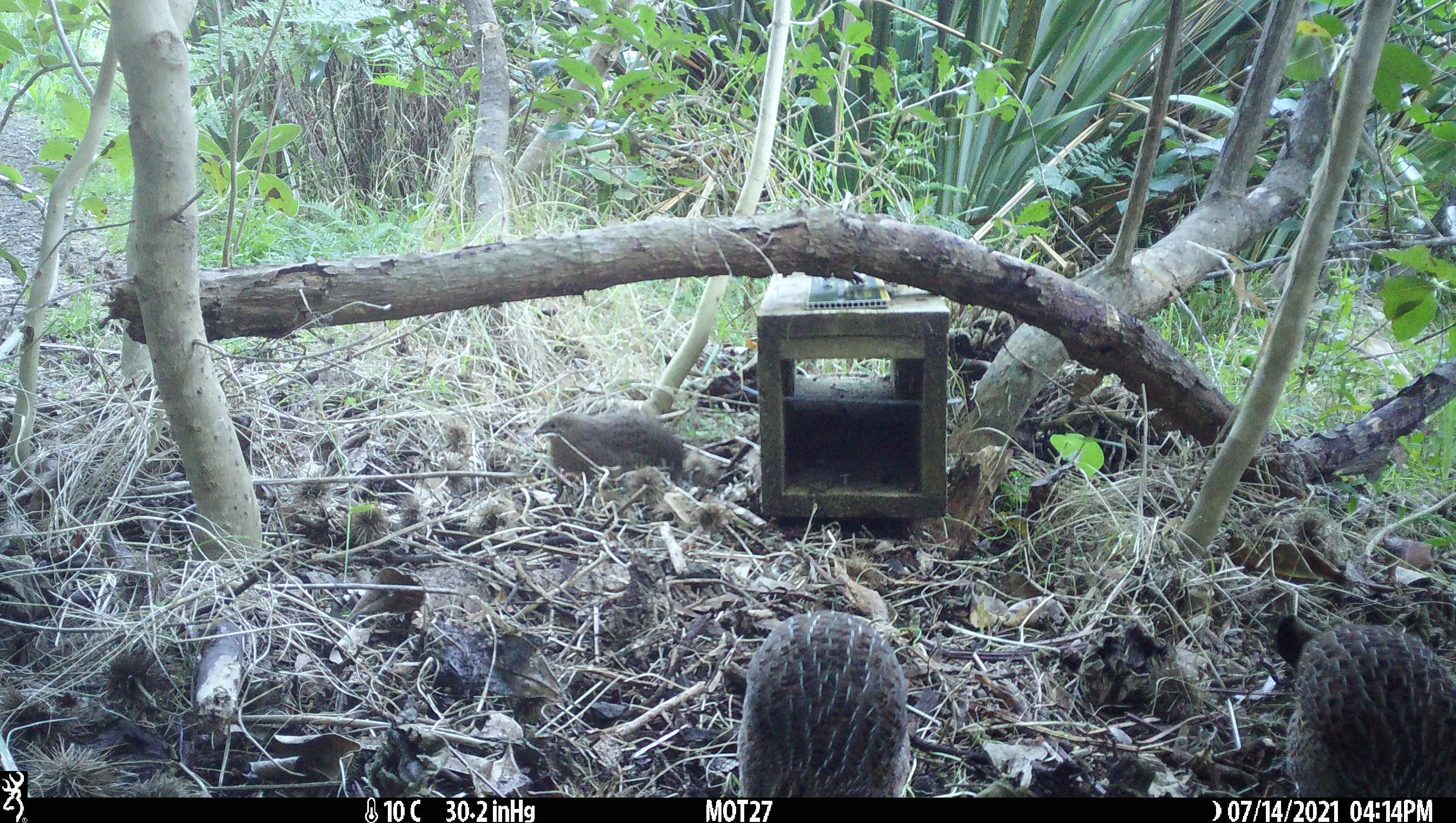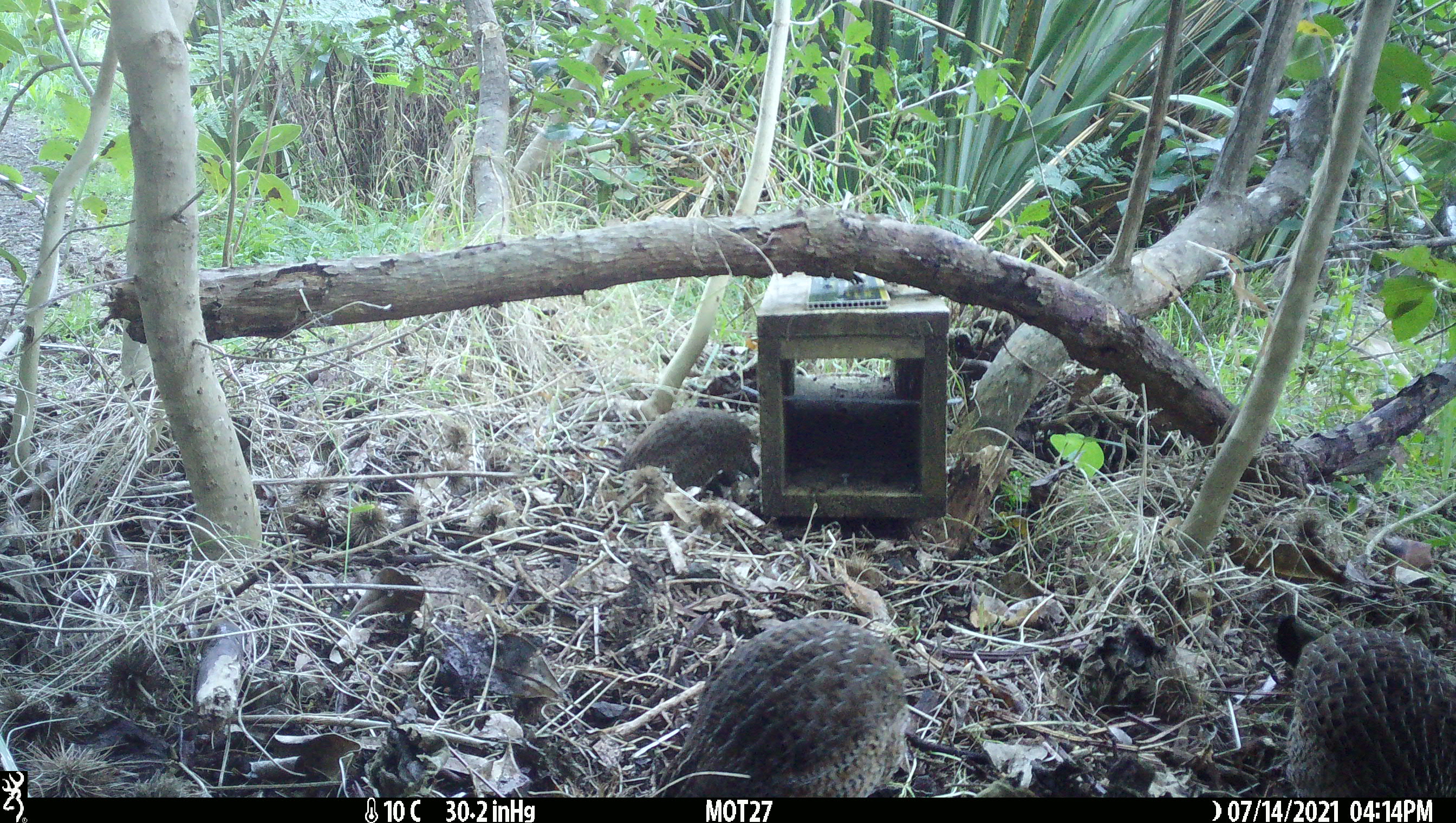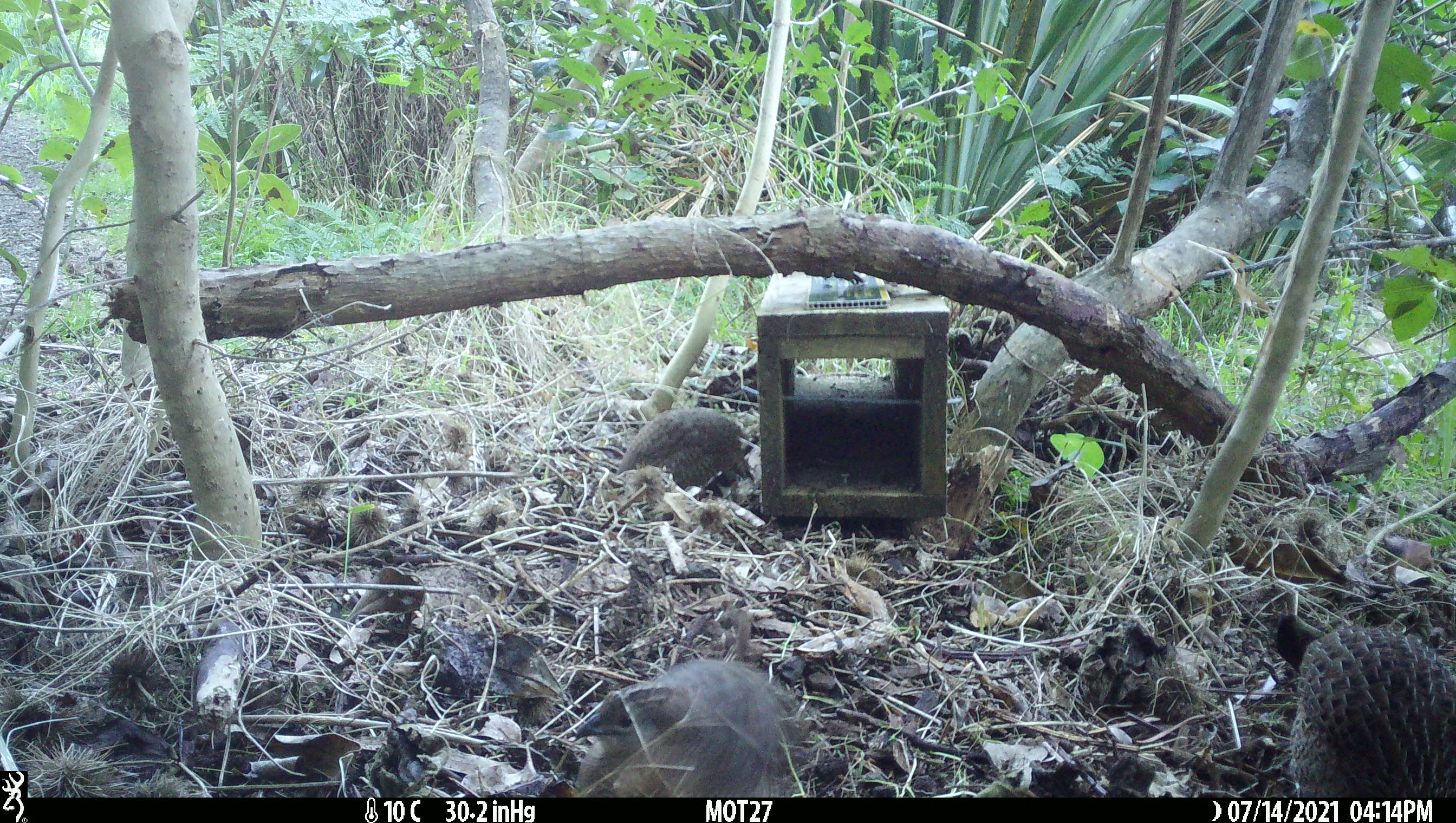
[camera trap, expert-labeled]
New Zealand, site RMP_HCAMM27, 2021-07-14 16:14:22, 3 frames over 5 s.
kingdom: Animalia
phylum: Chordata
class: Aves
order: Galliformes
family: Phasianidae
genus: Synoicus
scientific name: Synoicus ypsilophorus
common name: brown quail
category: quail brown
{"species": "quail brown (brown quail) (Synoicus ypsilophorus)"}